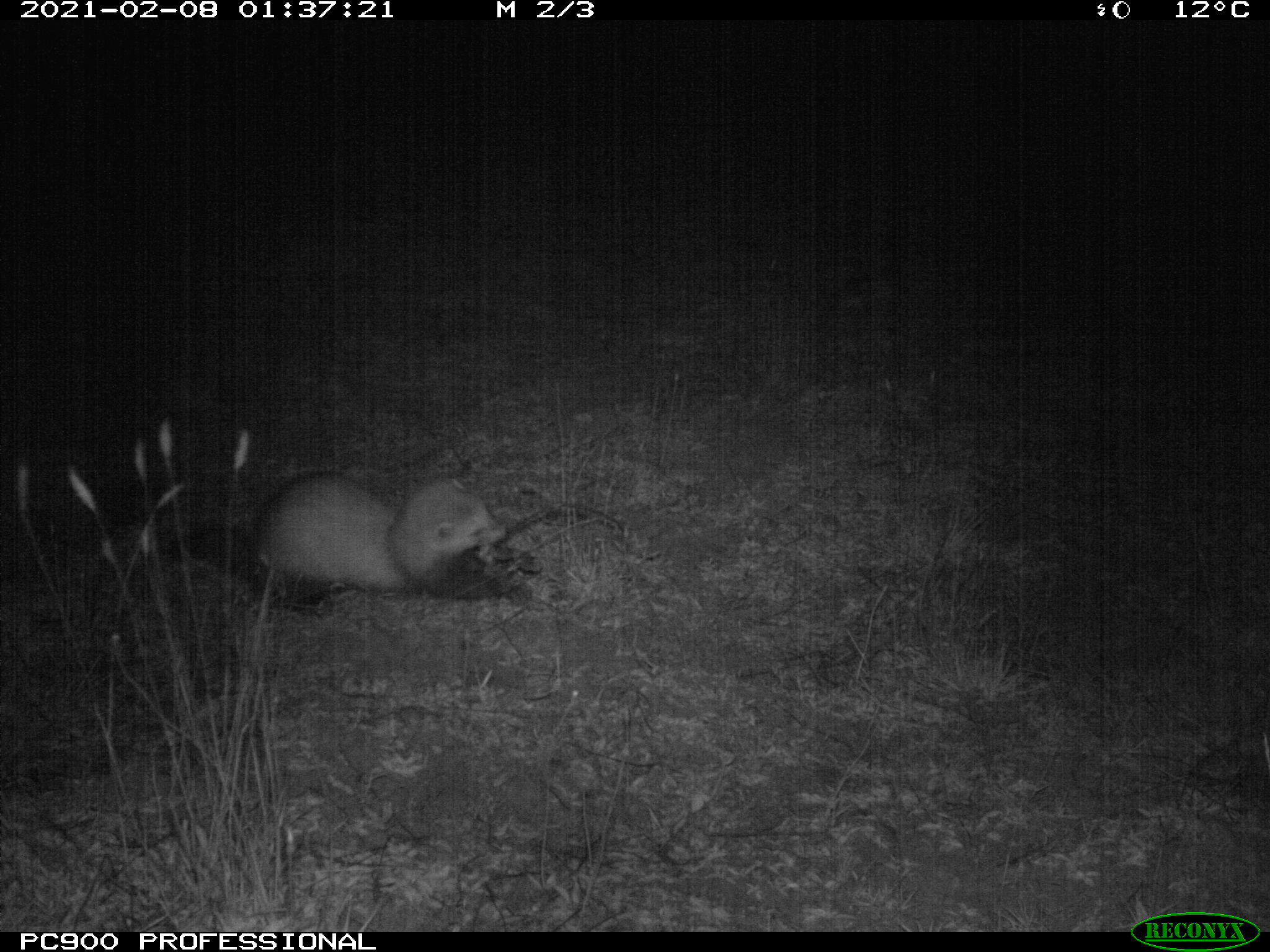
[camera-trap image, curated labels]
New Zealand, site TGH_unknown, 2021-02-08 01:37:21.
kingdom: Animalia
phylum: Chordata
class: Mammalia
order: Carnivora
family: Mustelidae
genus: Mustela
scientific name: Mustela furo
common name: ferret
Ferret (Mustela furo).